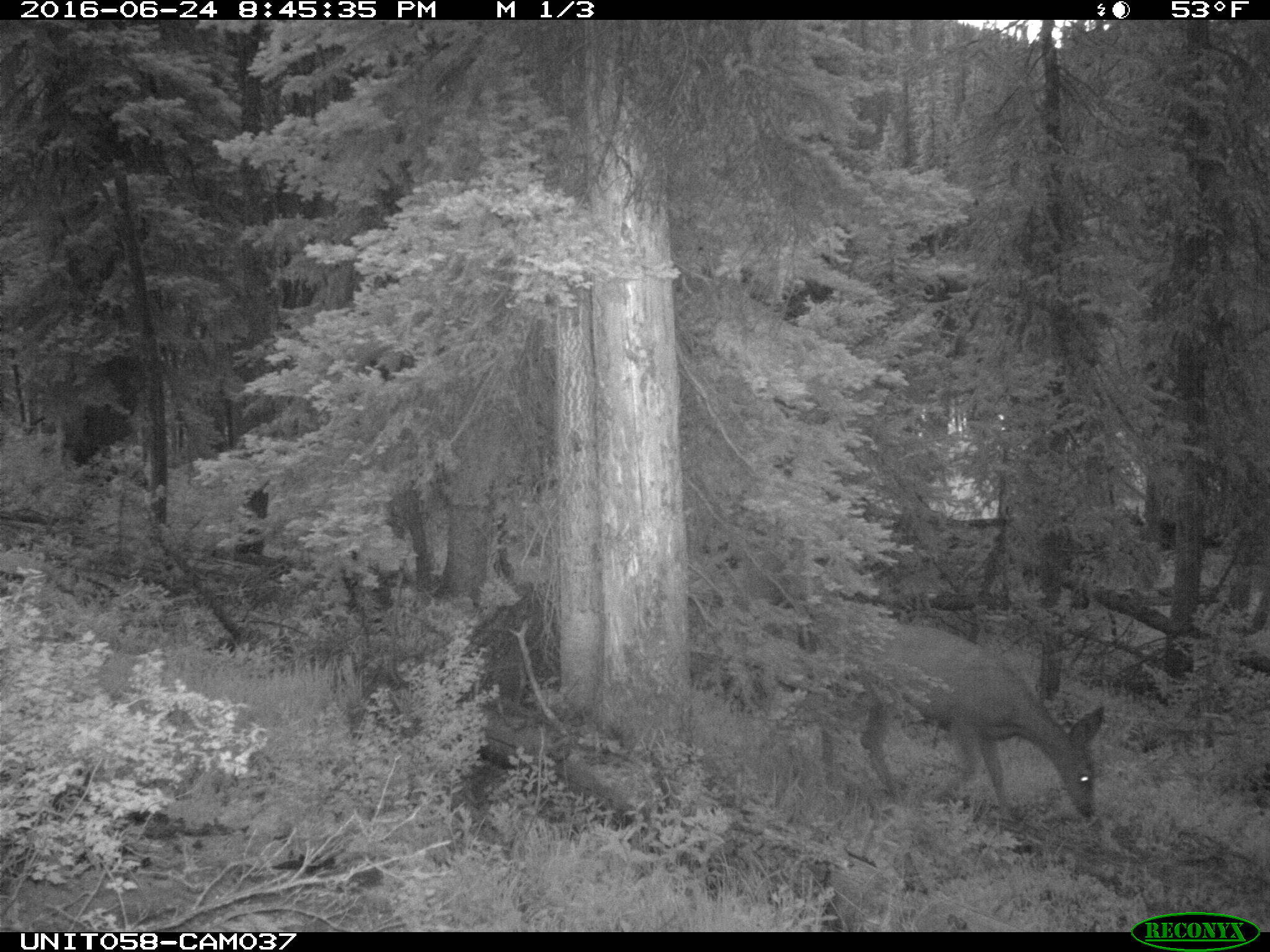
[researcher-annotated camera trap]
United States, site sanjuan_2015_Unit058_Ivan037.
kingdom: Animalia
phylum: Chordata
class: Mammalia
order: Artiodactyla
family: Cervidae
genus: Odocoileus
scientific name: Odocoileus hemionus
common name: mule deer